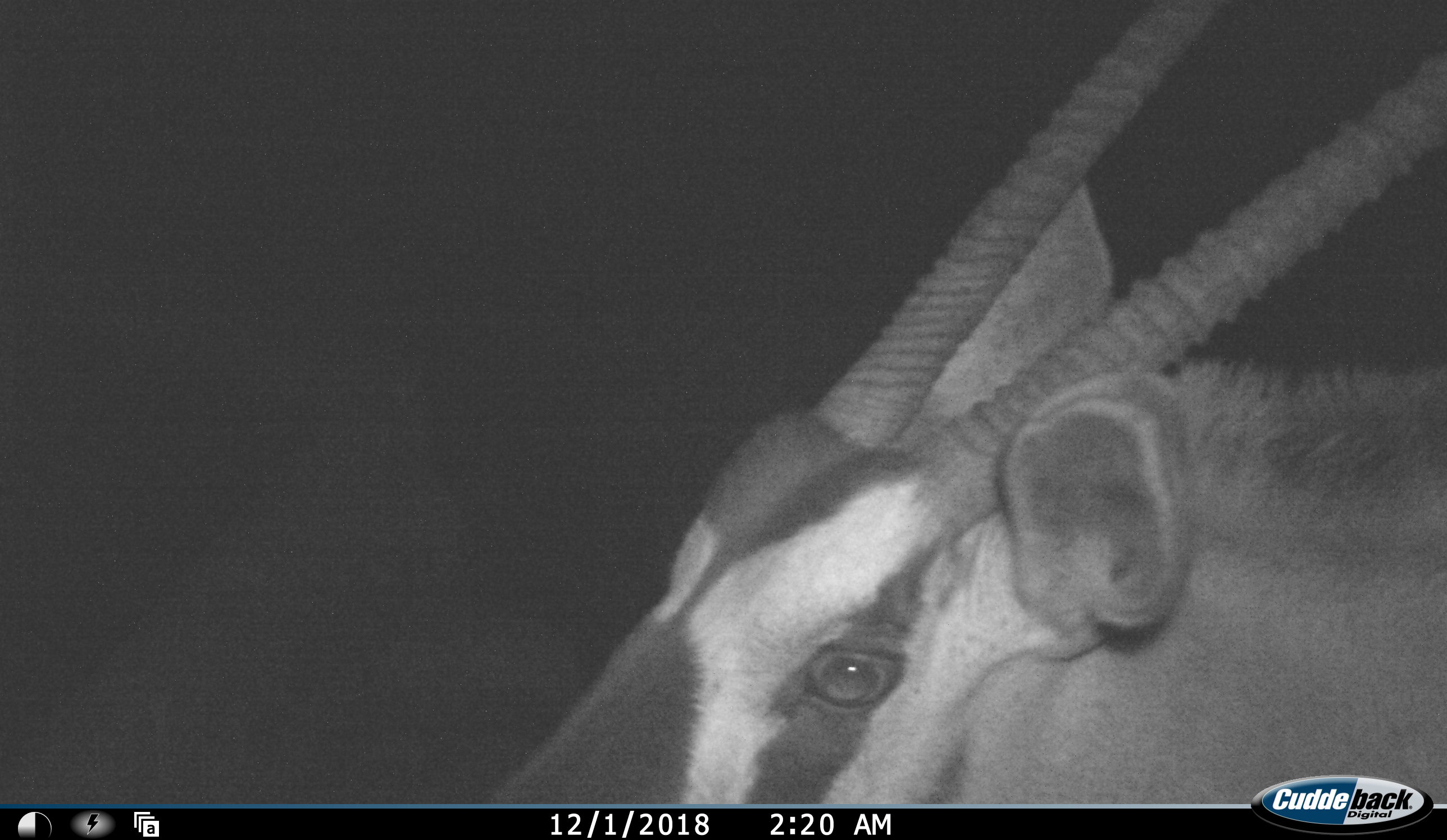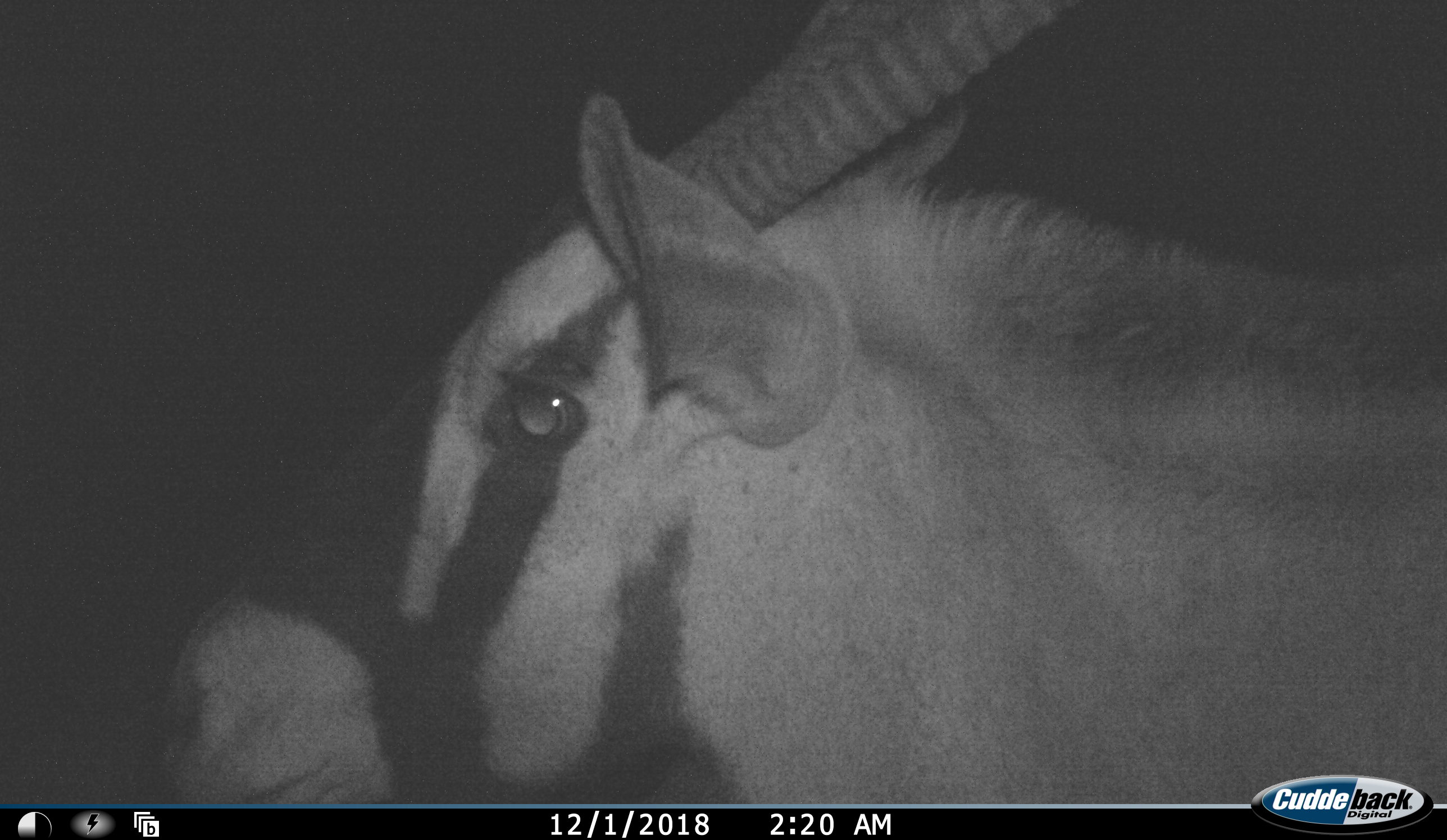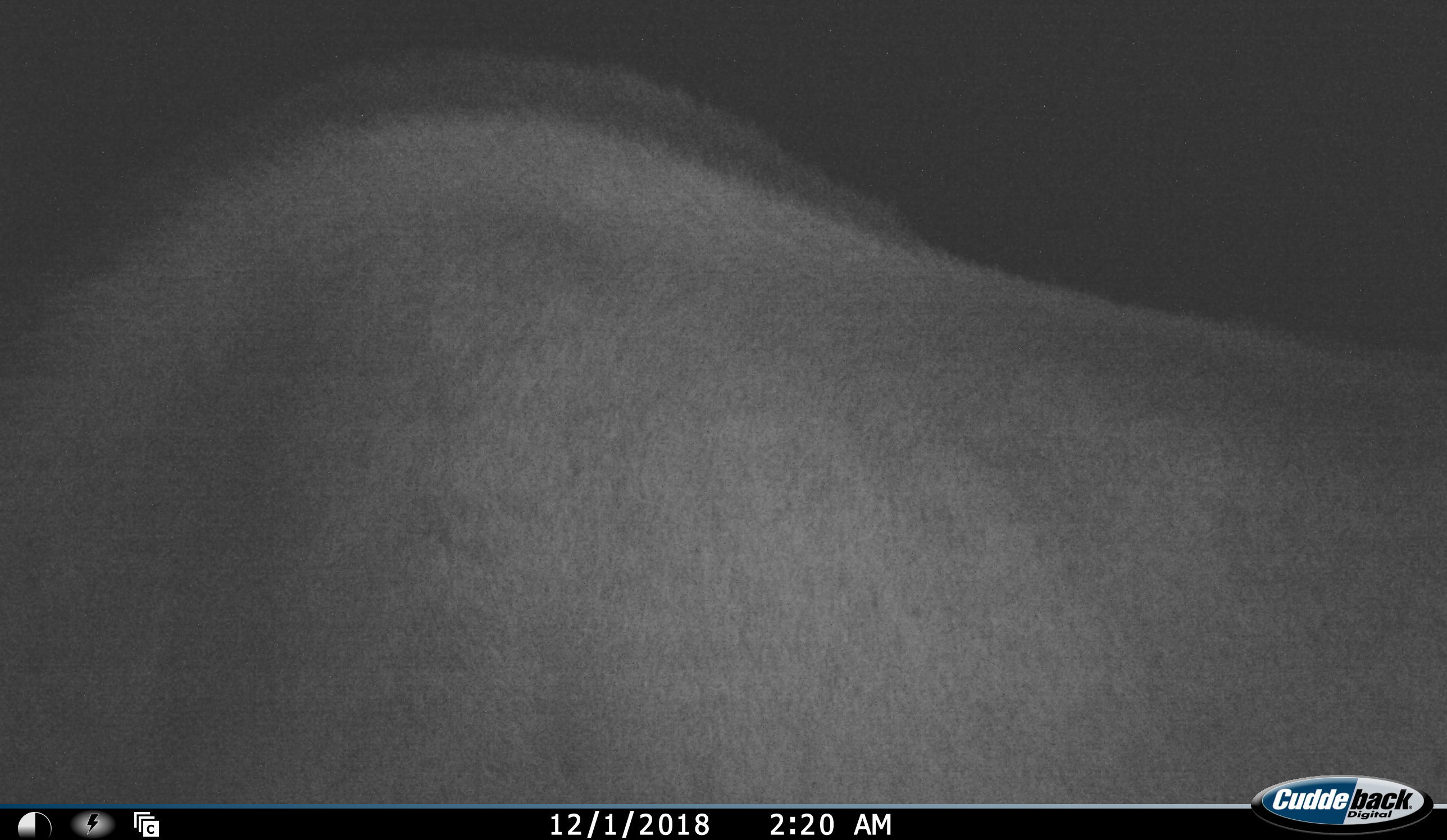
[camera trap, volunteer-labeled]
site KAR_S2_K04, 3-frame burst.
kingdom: Animalia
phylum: Chordata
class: Mammalia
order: Artiodactyla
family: Bovidae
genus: Oryx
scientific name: Oryx gazella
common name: gemsbok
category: oryx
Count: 1.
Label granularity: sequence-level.